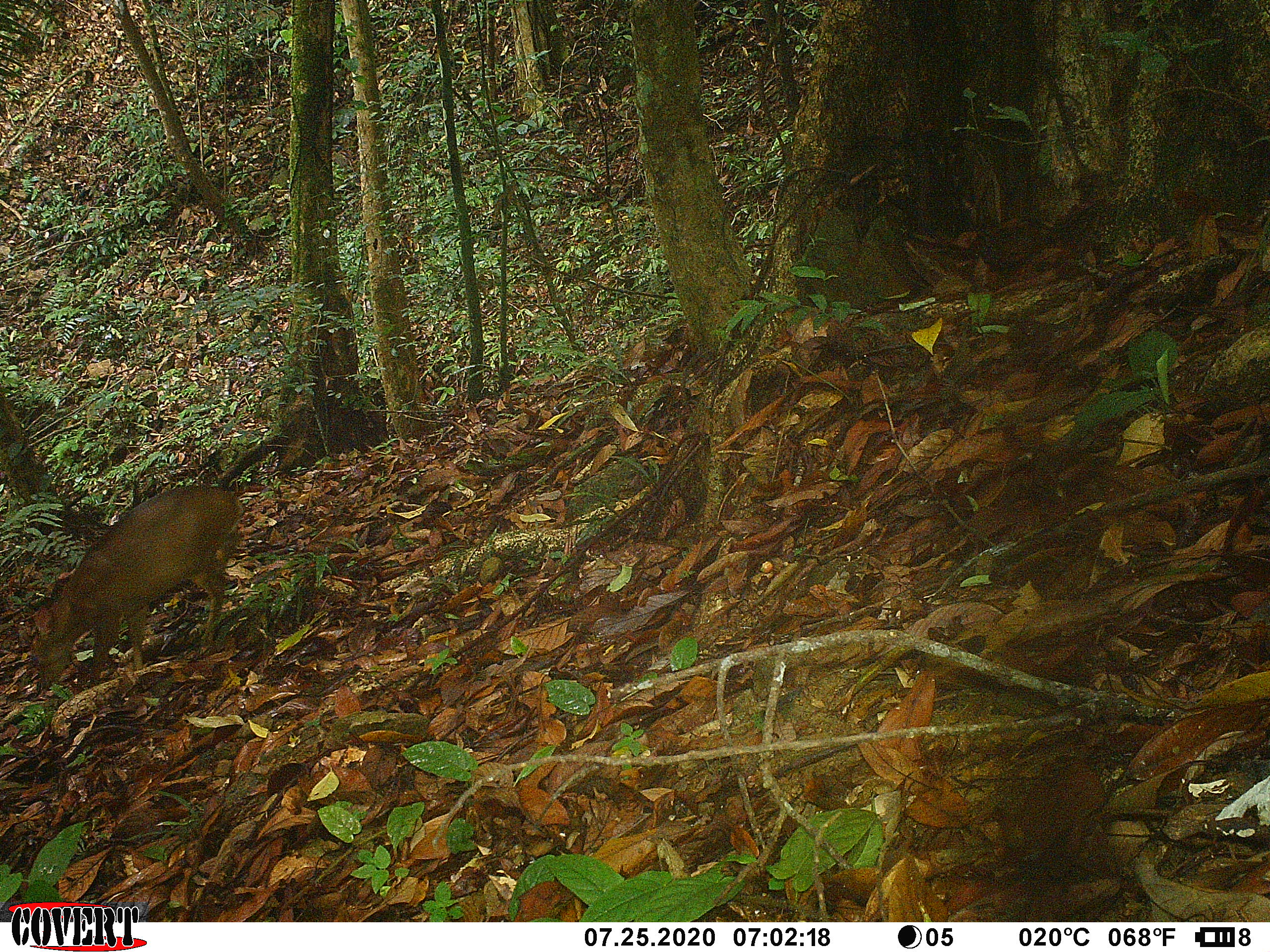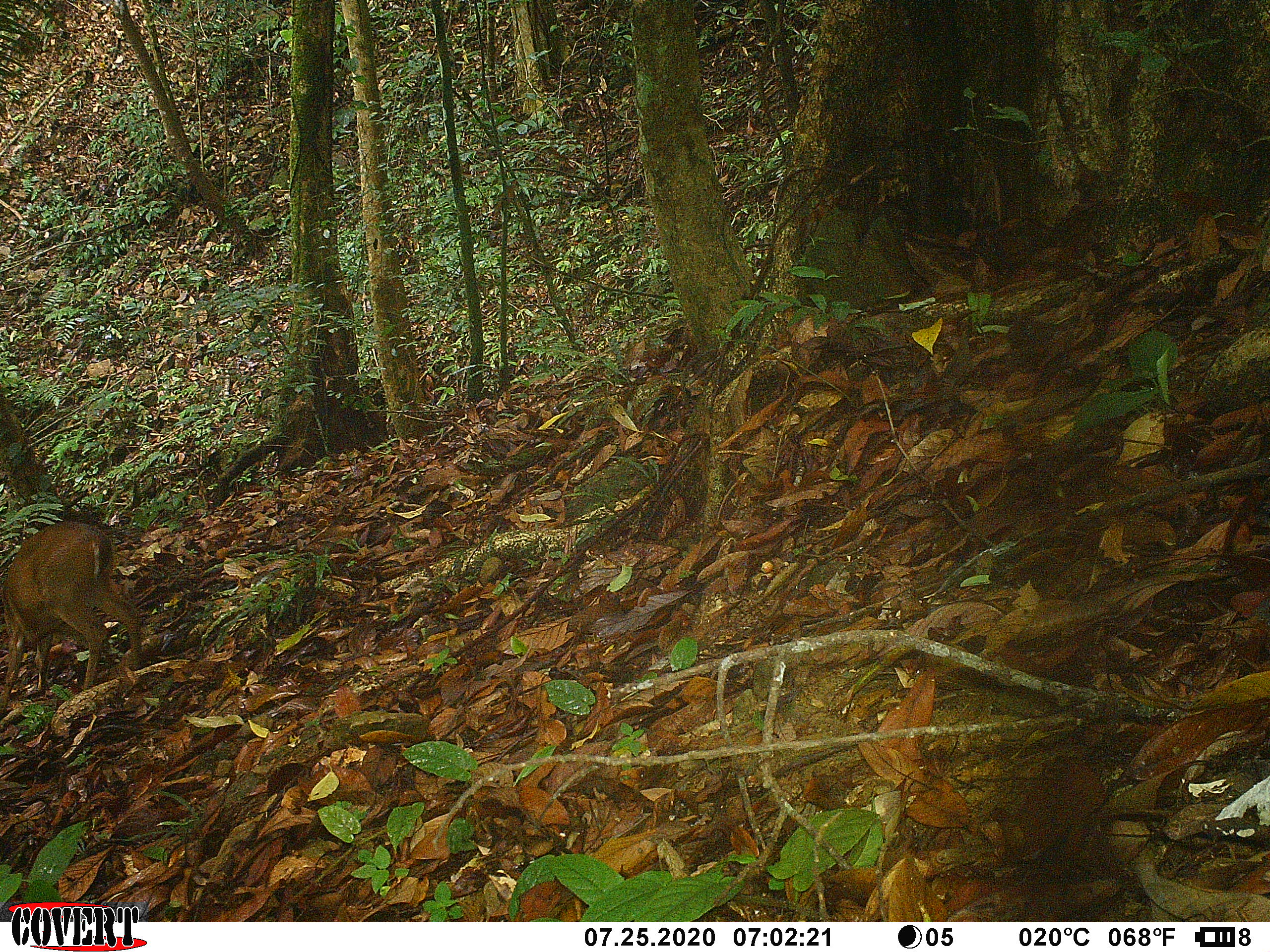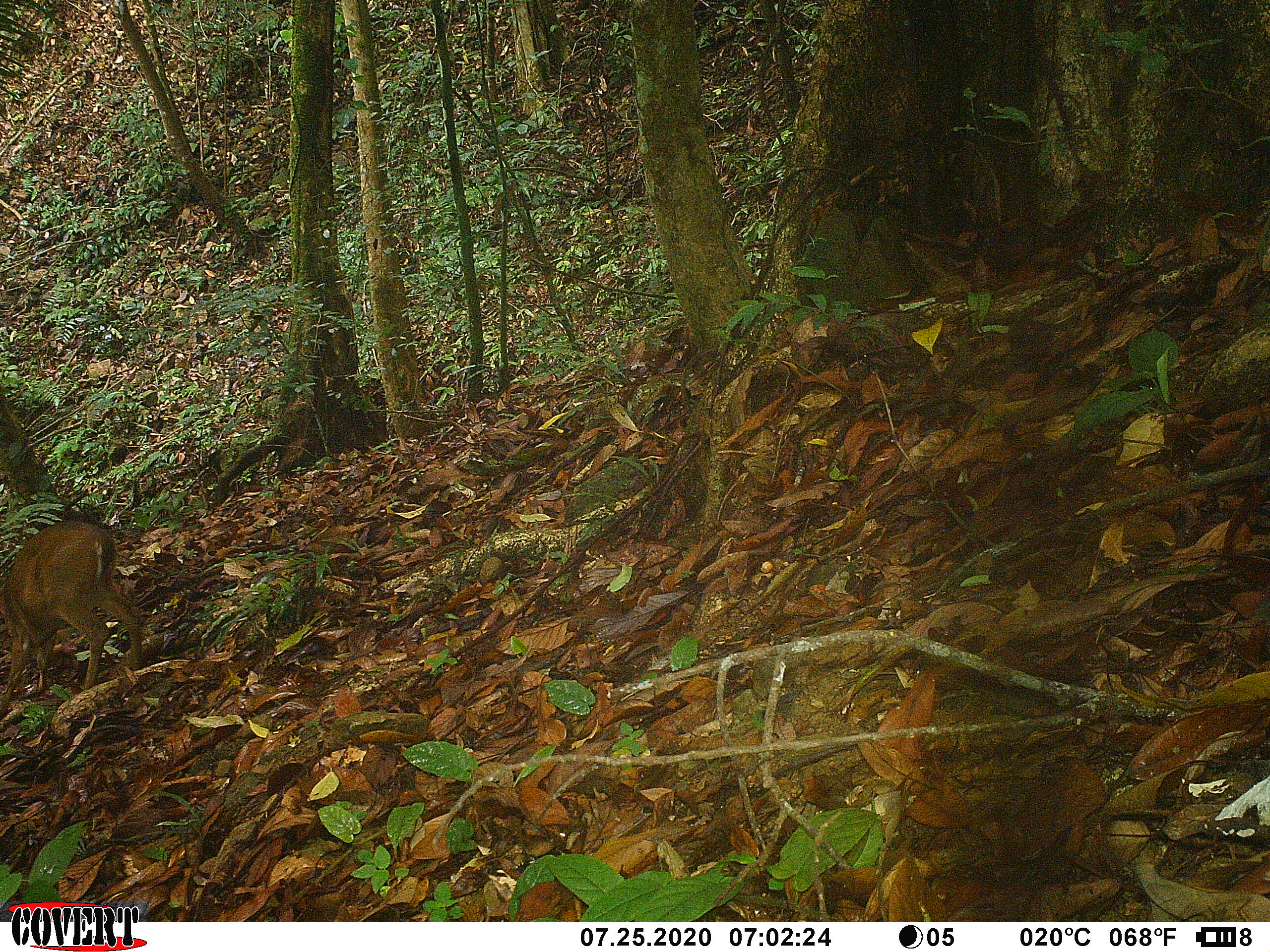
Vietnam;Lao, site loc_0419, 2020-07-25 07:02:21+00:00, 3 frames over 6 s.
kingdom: Animalia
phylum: Chordata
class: Mammalia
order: Artiodactyla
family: Cervidae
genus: Muntiacus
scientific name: Muntiacus vuquangensis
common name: large-antlered muntjac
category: large antlered muntjac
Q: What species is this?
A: Large antlered muntjac (large-antlered muntjac) (Muntiacus vuquangensis).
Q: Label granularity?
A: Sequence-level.